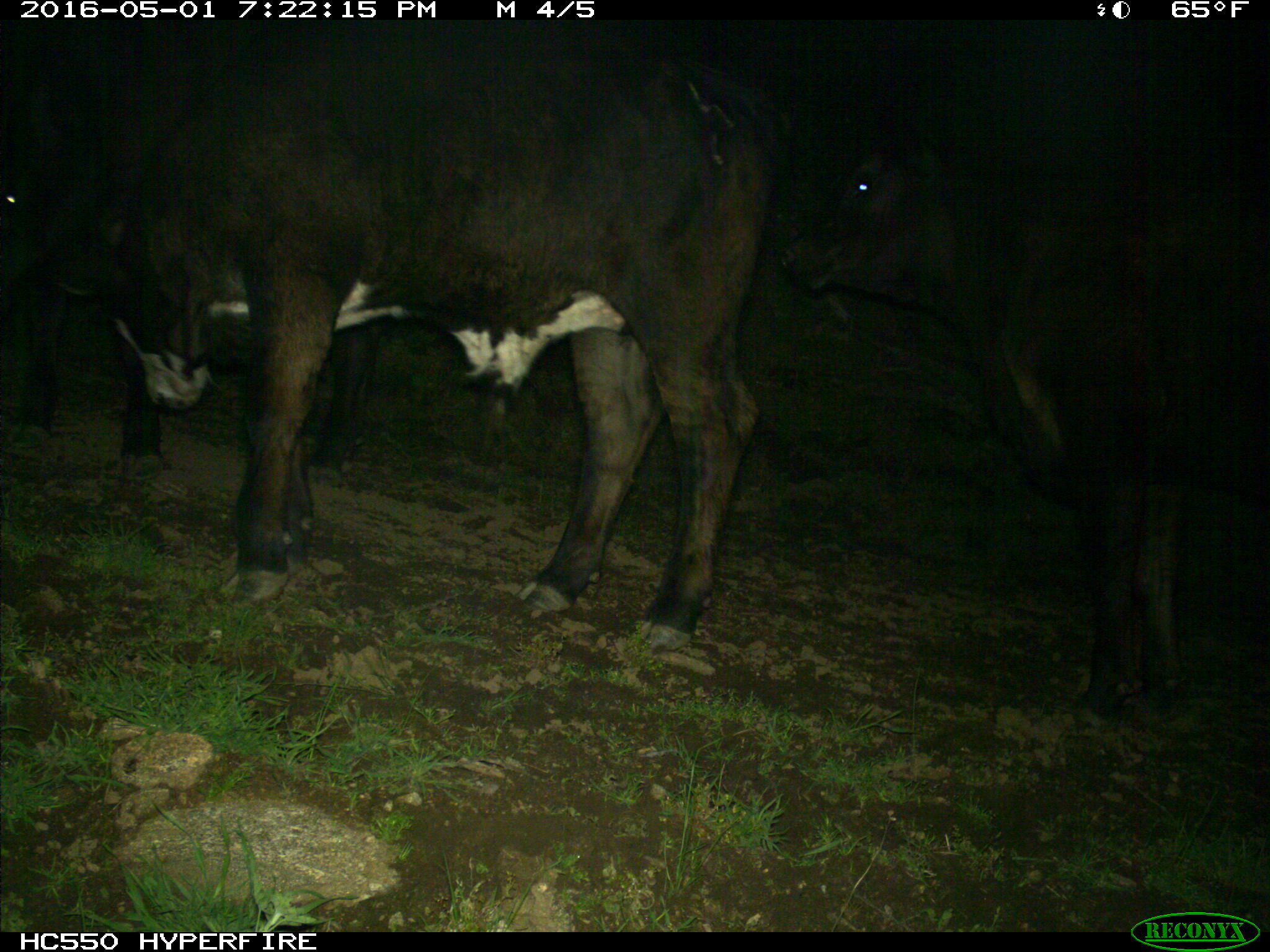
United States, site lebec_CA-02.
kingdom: Animalia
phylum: Chordata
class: Mammalia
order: Artiodactyla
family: Bovidae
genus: Bos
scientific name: Bos taurus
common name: domestic cow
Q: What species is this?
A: Bos taurus (domestic cow).